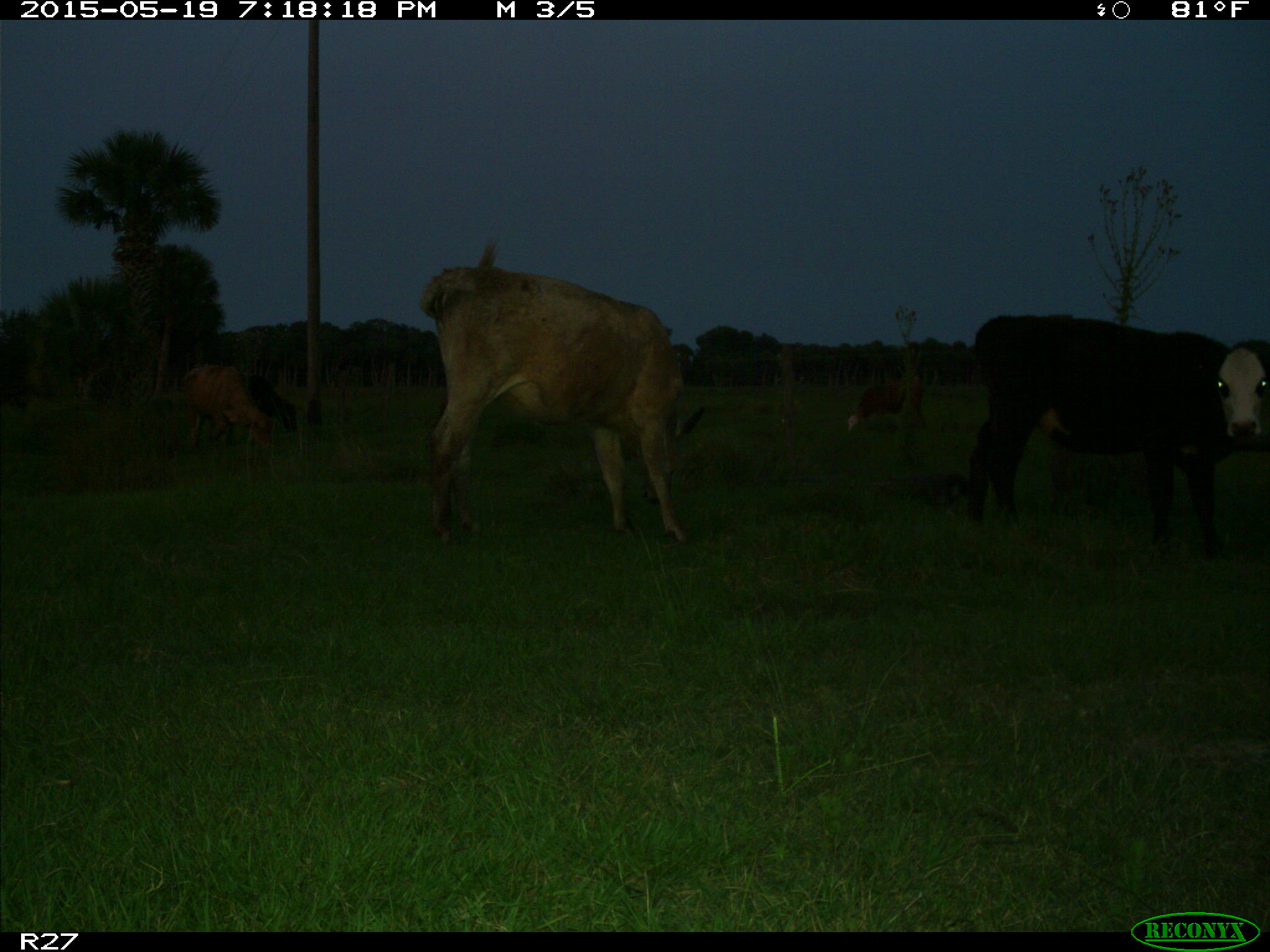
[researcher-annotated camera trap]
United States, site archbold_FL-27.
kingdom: Animalia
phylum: Chordata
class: Mammalia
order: Artiodactyla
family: Bovidae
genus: Bos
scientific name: Bos taurus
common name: domestic cow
Bos taurus (domestic cow).